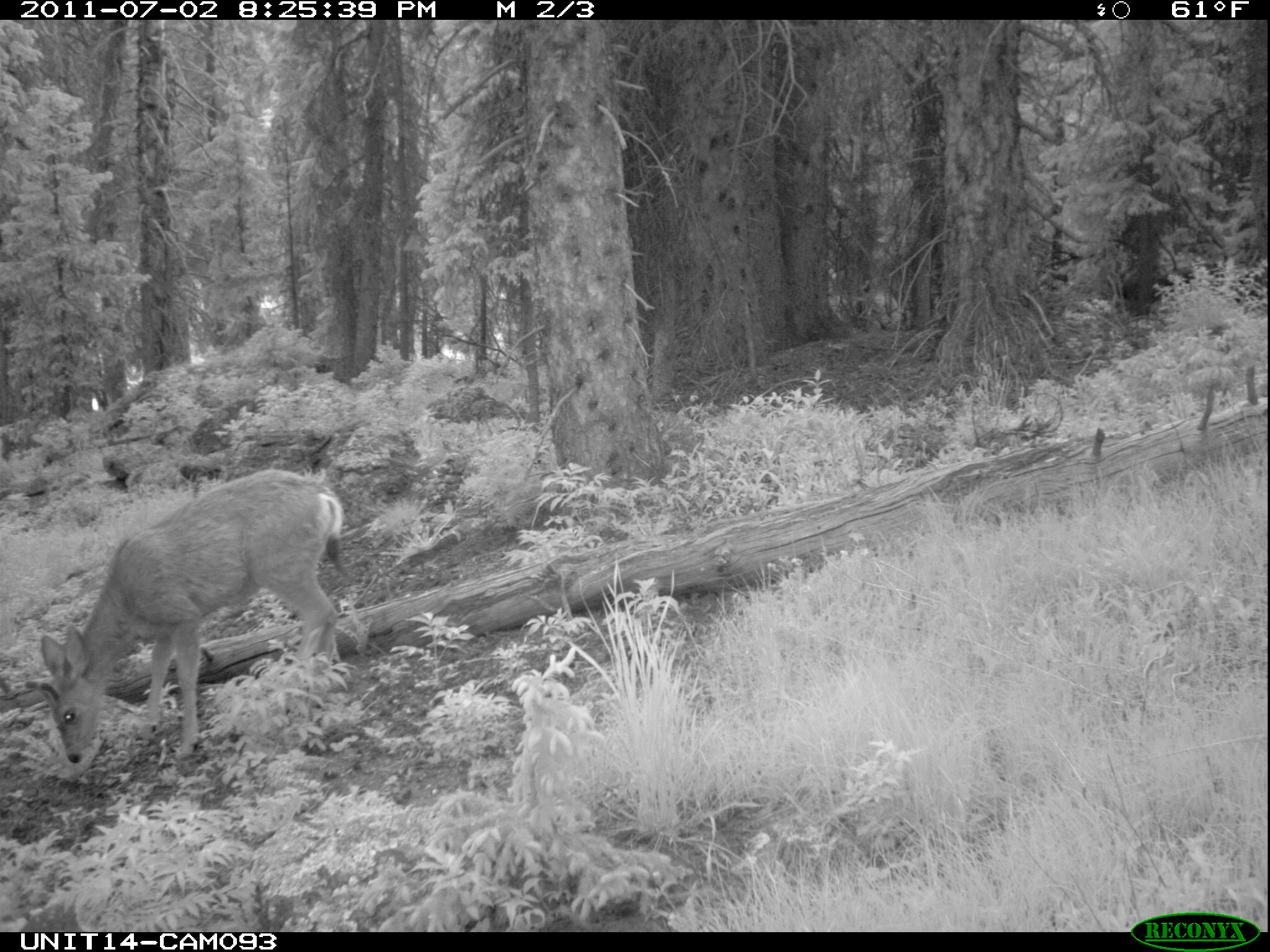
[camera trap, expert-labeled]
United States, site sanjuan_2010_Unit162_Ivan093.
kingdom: Animalia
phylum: Chordata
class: Mammalia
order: Artiodactyla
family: Cervidae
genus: Odocoileus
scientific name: Odocoileus hemionus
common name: mule deer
Odocoileus hemionus (mule deer).